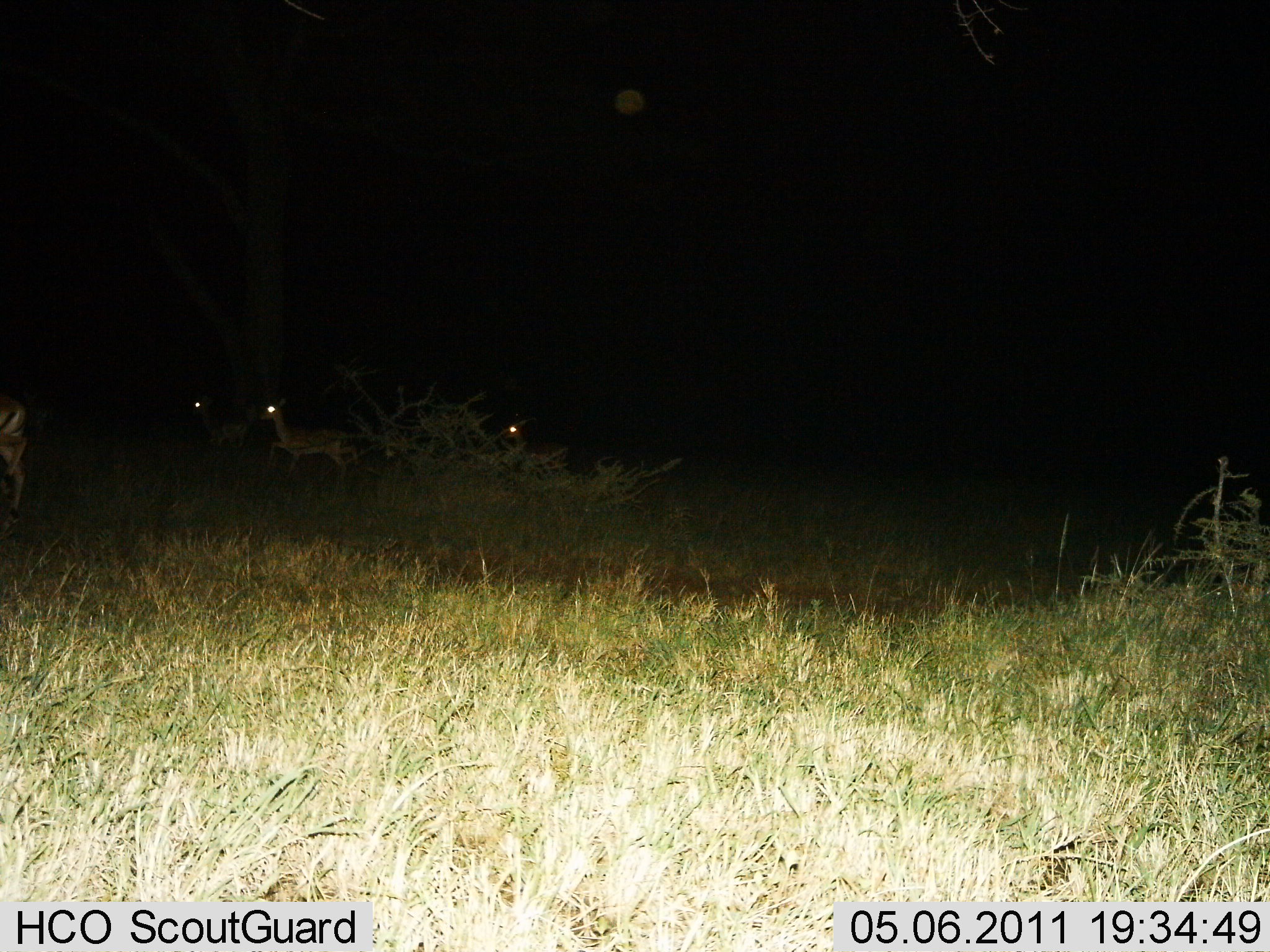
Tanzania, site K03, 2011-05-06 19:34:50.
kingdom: Animalia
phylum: Chordata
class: Mammalia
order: Artiodactyla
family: Bovidae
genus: Eudorcas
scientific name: Eudorcas thomsonii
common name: thomson's gazelle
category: gazellethomsons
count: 4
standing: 33%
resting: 0%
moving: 67%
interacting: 0%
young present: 0%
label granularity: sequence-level